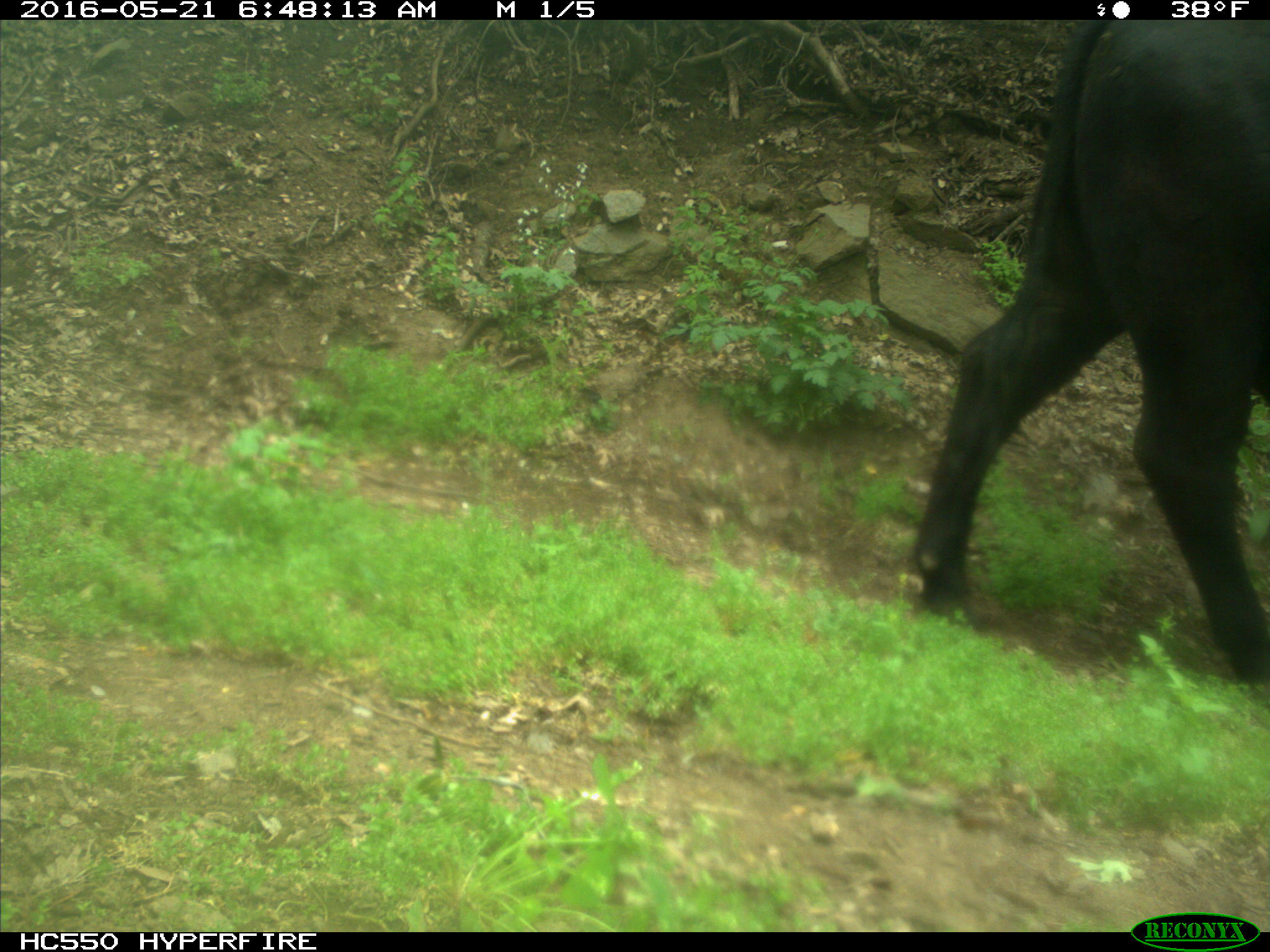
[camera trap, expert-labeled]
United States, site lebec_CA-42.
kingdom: Animalia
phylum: Chordata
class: Mammalia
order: Artiodactyla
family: Bovidae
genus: Bos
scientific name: Bos taurus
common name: domestic cow